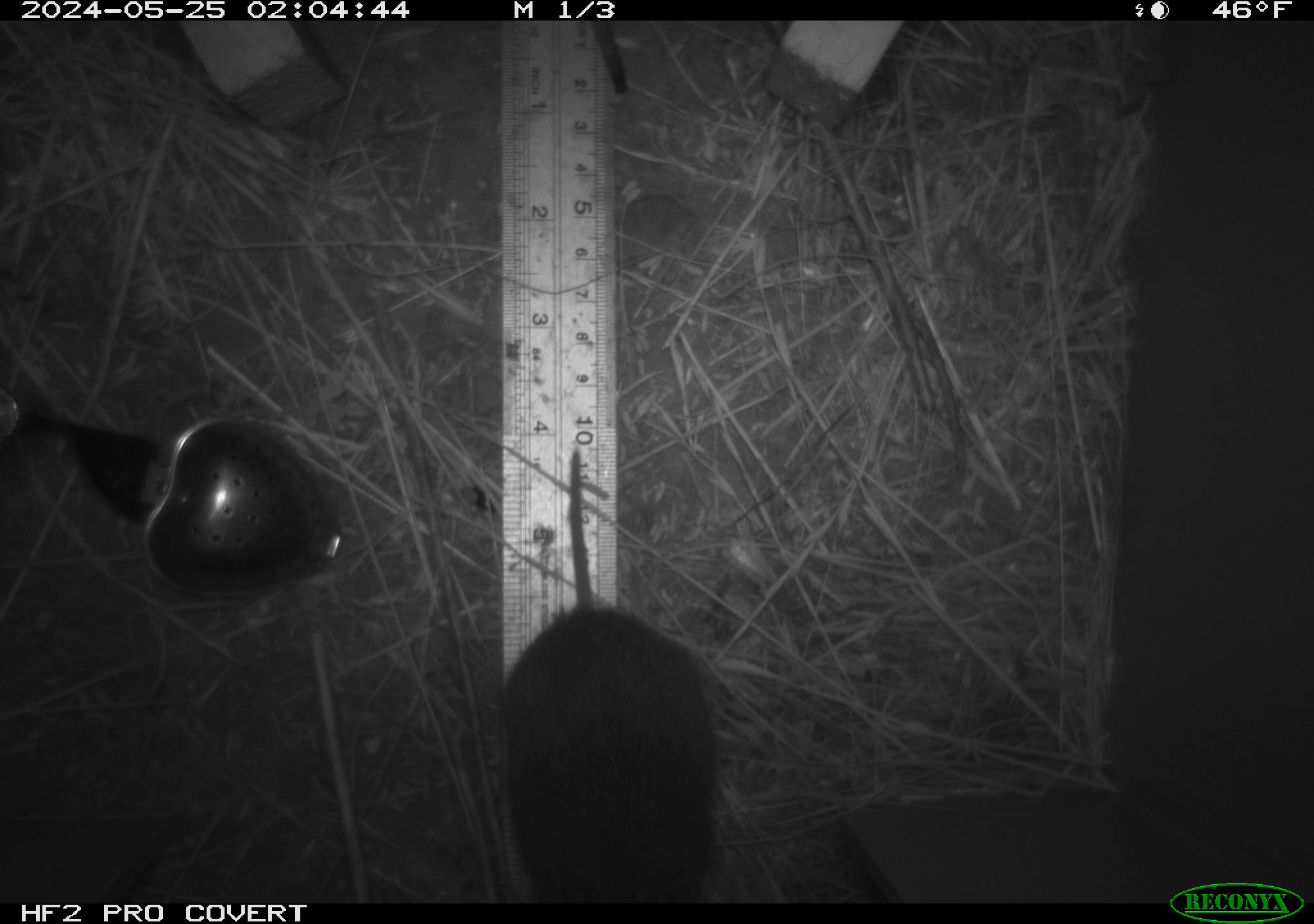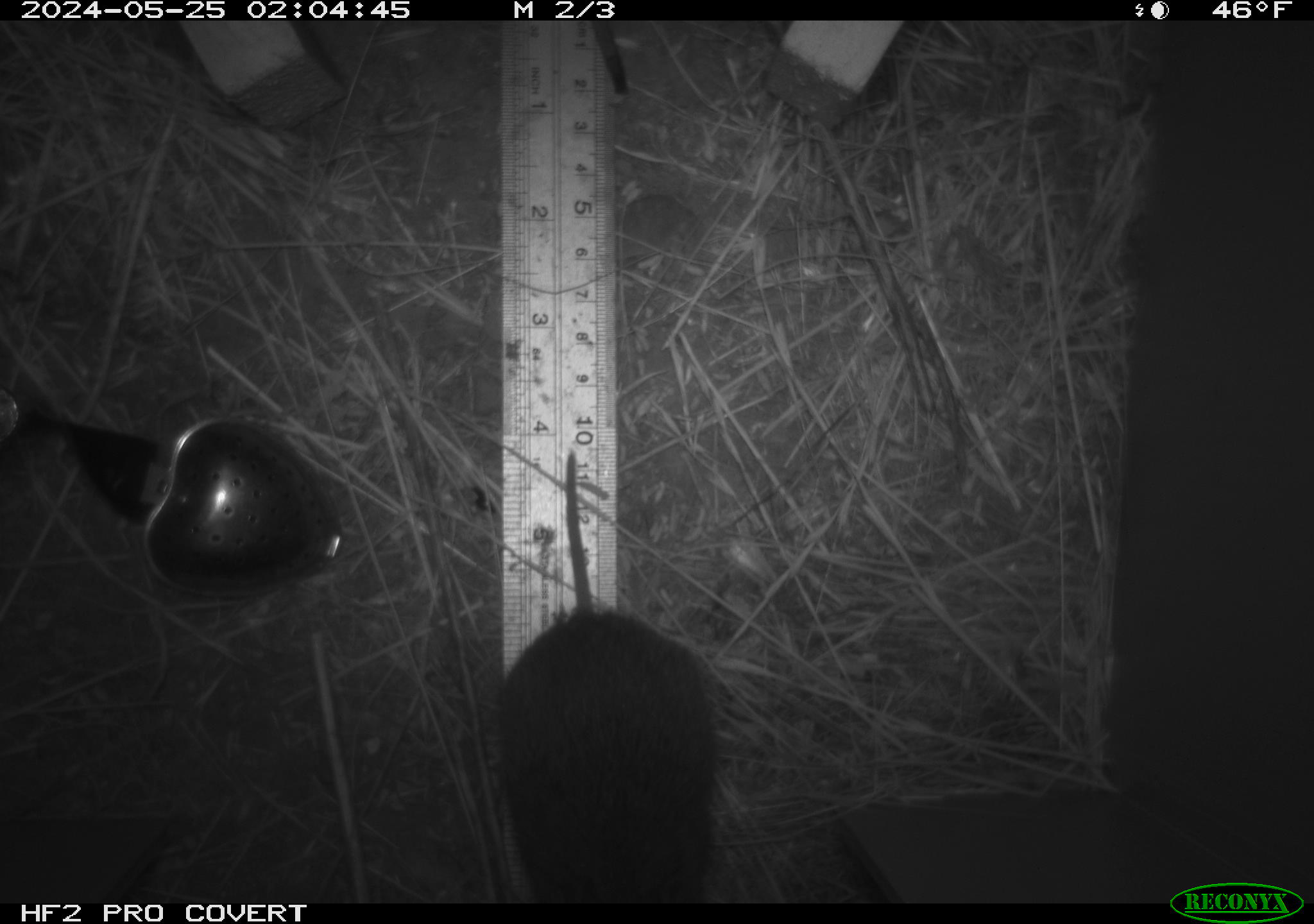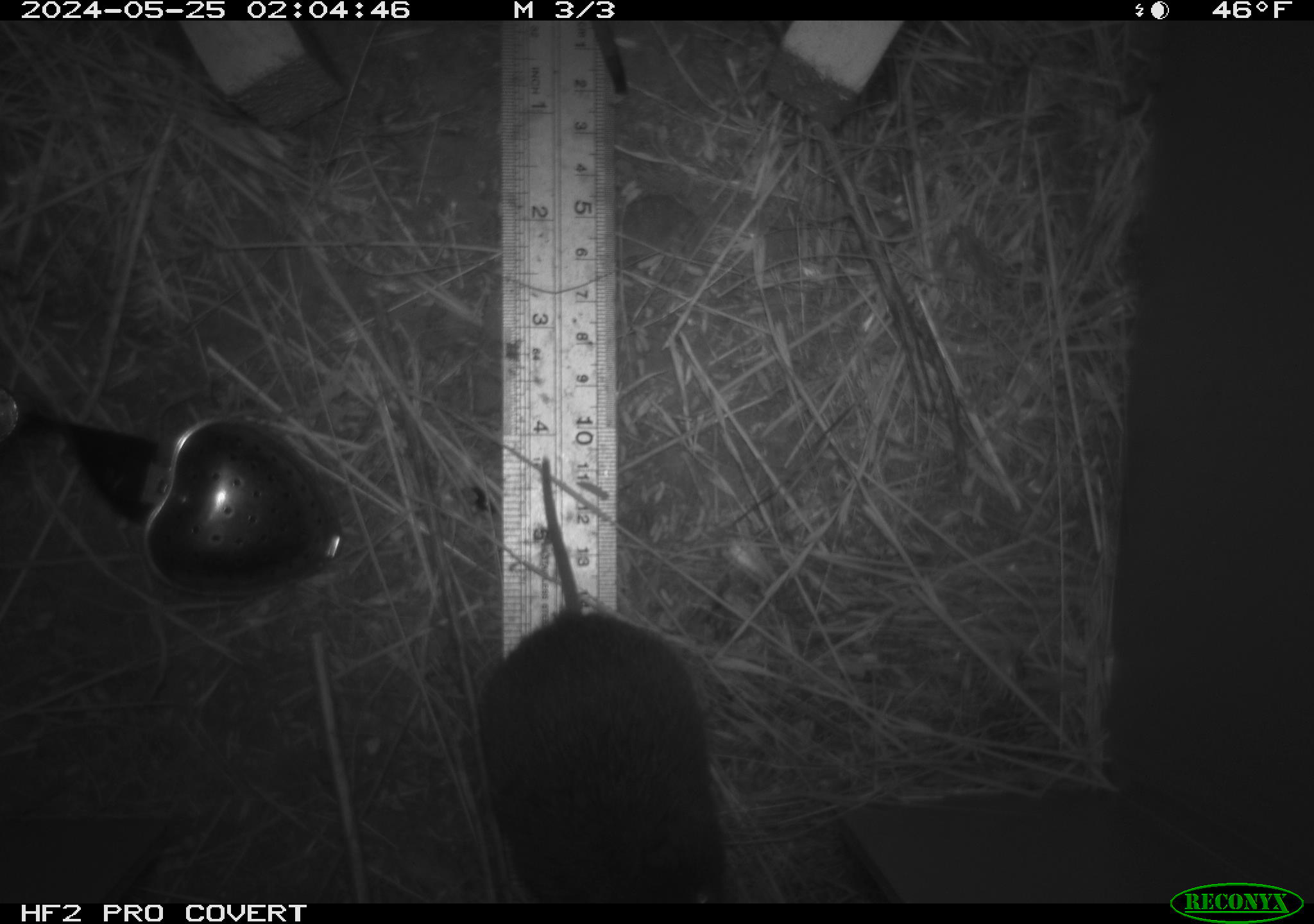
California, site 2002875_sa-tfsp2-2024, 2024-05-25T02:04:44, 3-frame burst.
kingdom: Animalia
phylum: Chordata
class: Mammalia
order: Rodentia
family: Cricetidae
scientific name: Arvicolinae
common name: voles, lemmings, and muskrats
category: arvicolinae subfamily